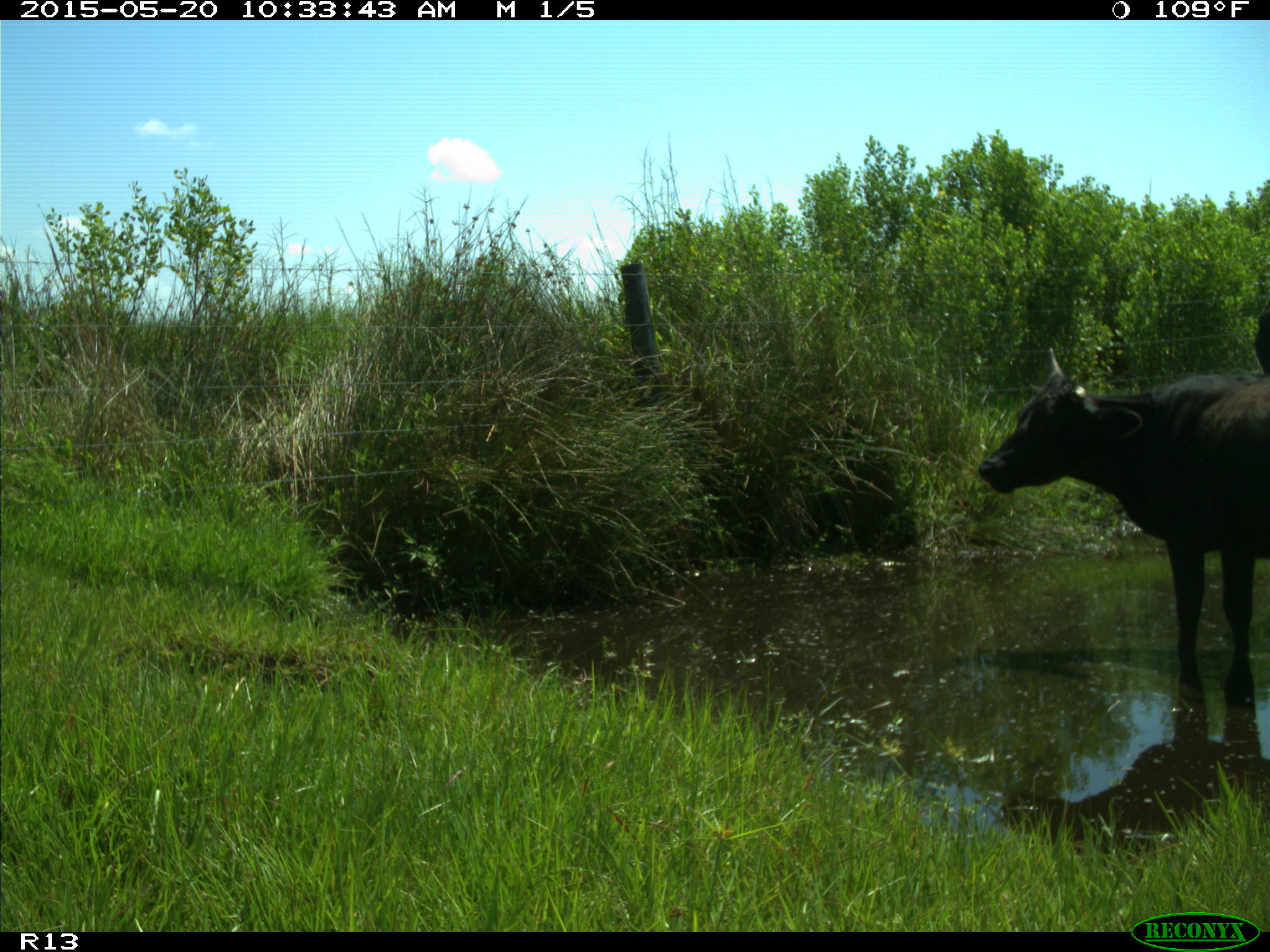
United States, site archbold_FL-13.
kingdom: Animalia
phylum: Chordata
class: Mammalia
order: Artiodactyla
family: Bovidae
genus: Bos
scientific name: Bos taurus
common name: domestic cow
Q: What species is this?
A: Bos taurus (domestic cow).